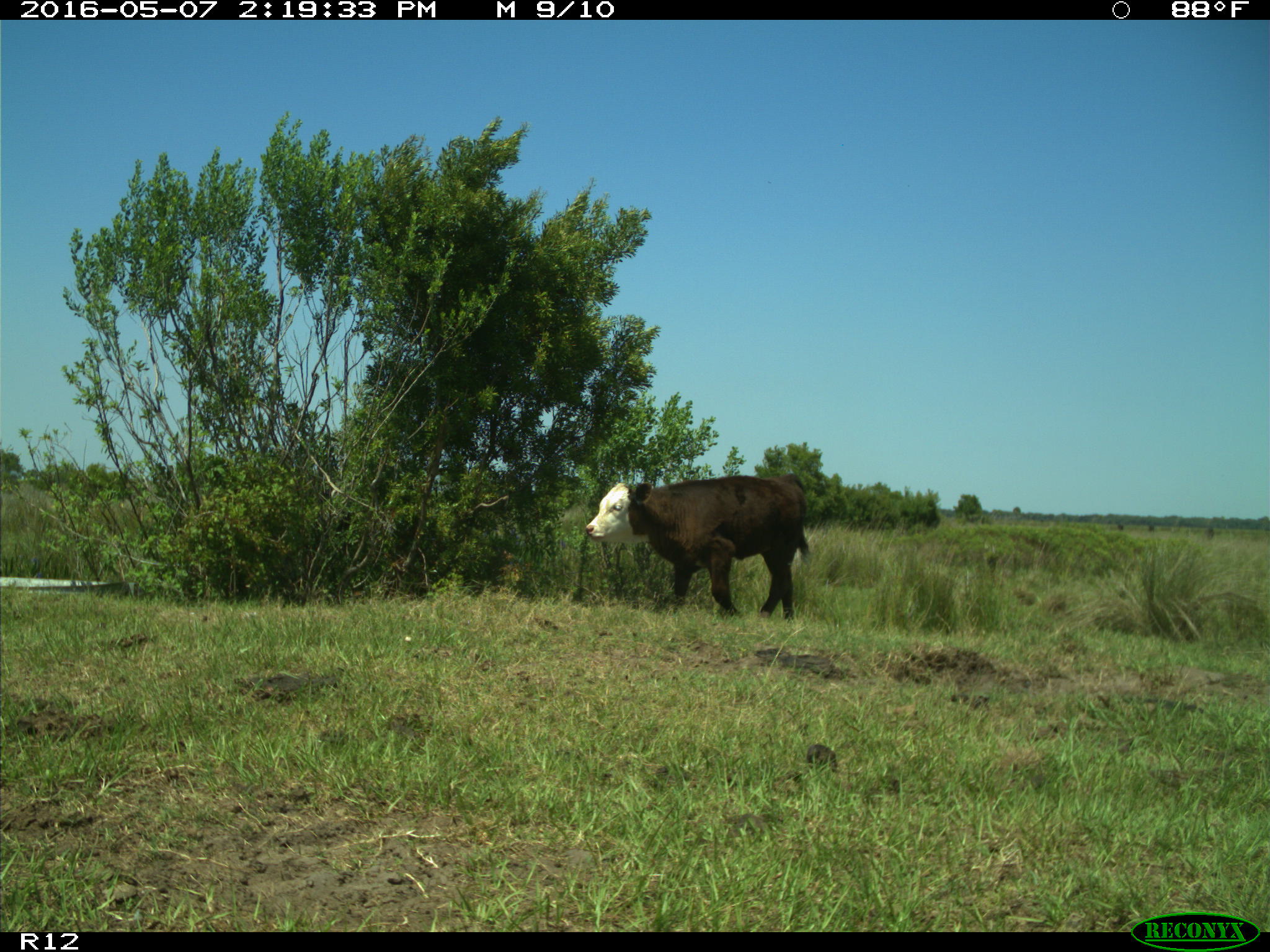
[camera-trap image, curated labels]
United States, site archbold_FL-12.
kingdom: Animalia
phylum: Chordata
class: Mammalia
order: Artiodactyla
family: Bovidae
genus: Bos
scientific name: Bos taurus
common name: domestic cow